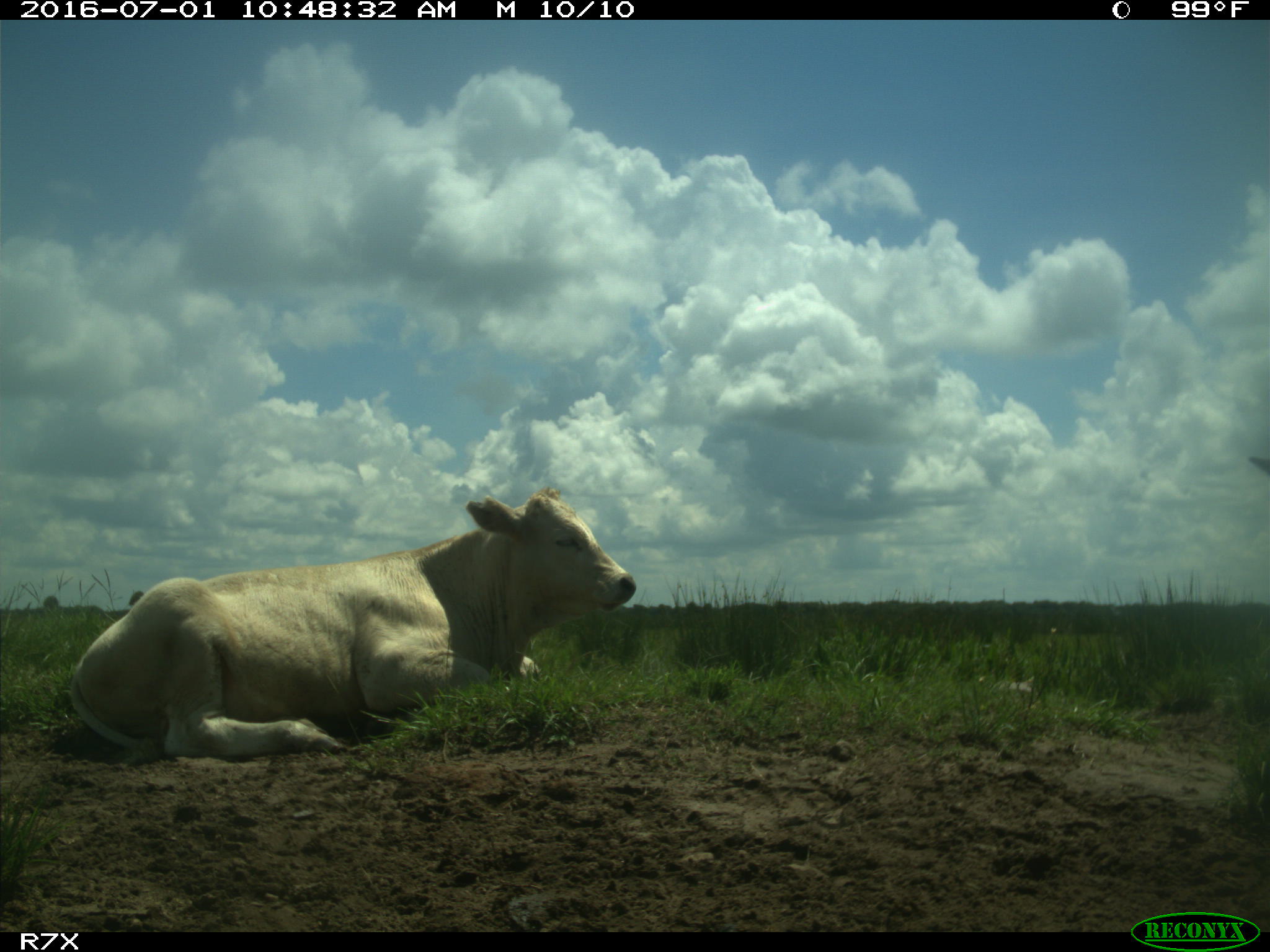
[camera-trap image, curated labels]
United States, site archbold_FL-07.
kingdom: Animalia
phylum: Chordata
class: Mammalia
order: Artiodactyla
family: Bovidae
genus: Bos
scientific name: Bos taurus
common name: domestic cow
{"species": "Bos taurus (domestic cow)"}